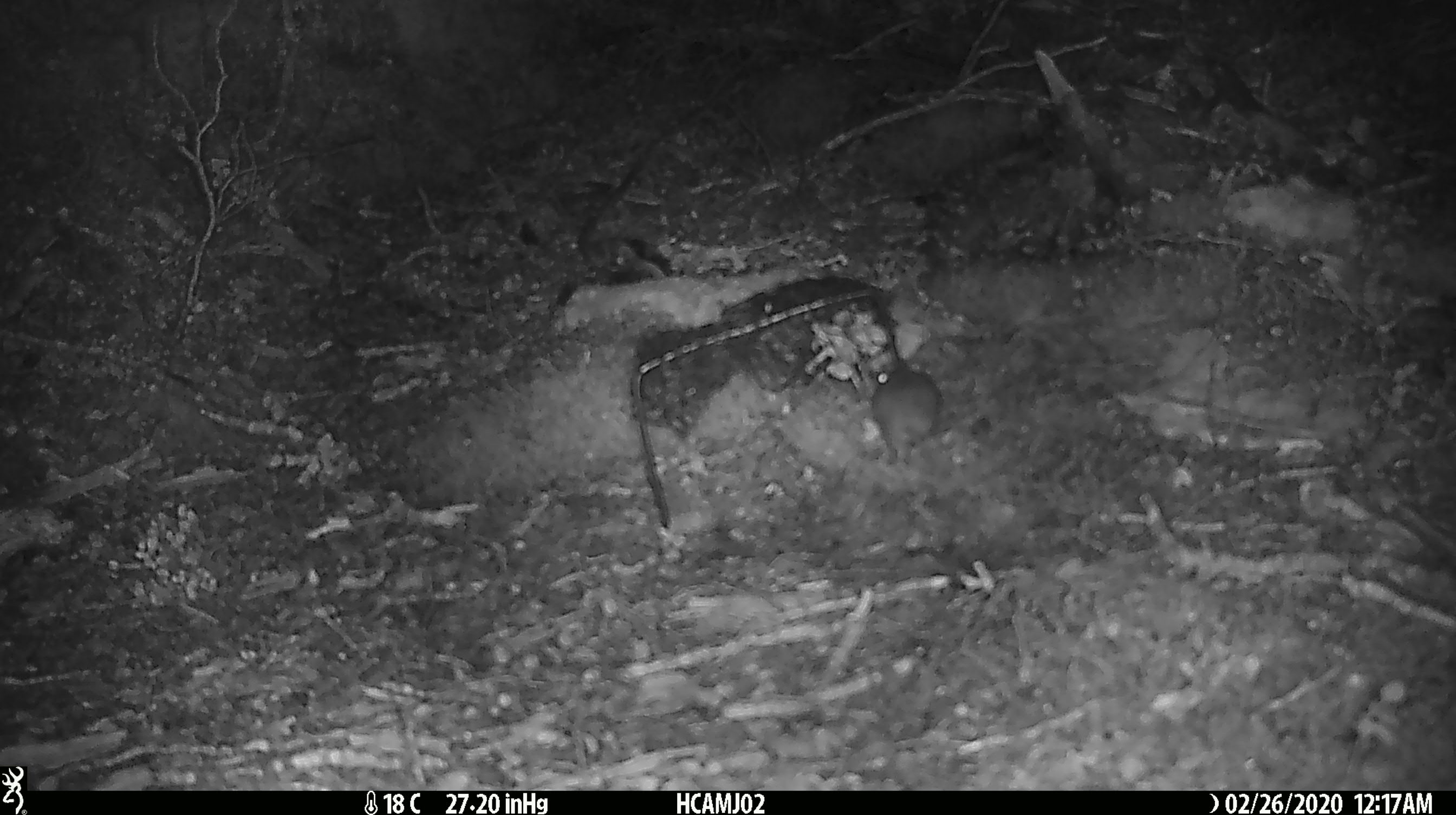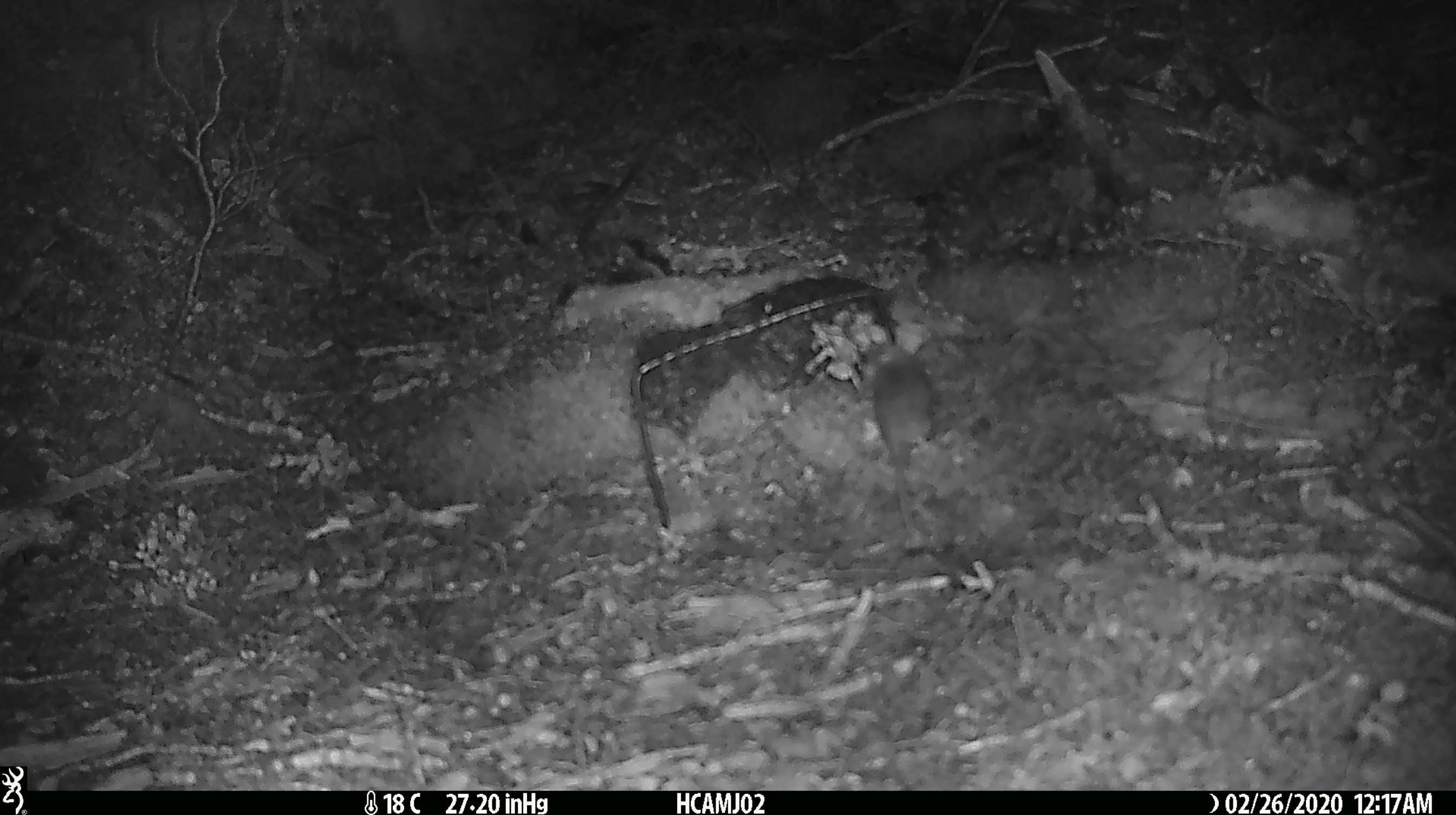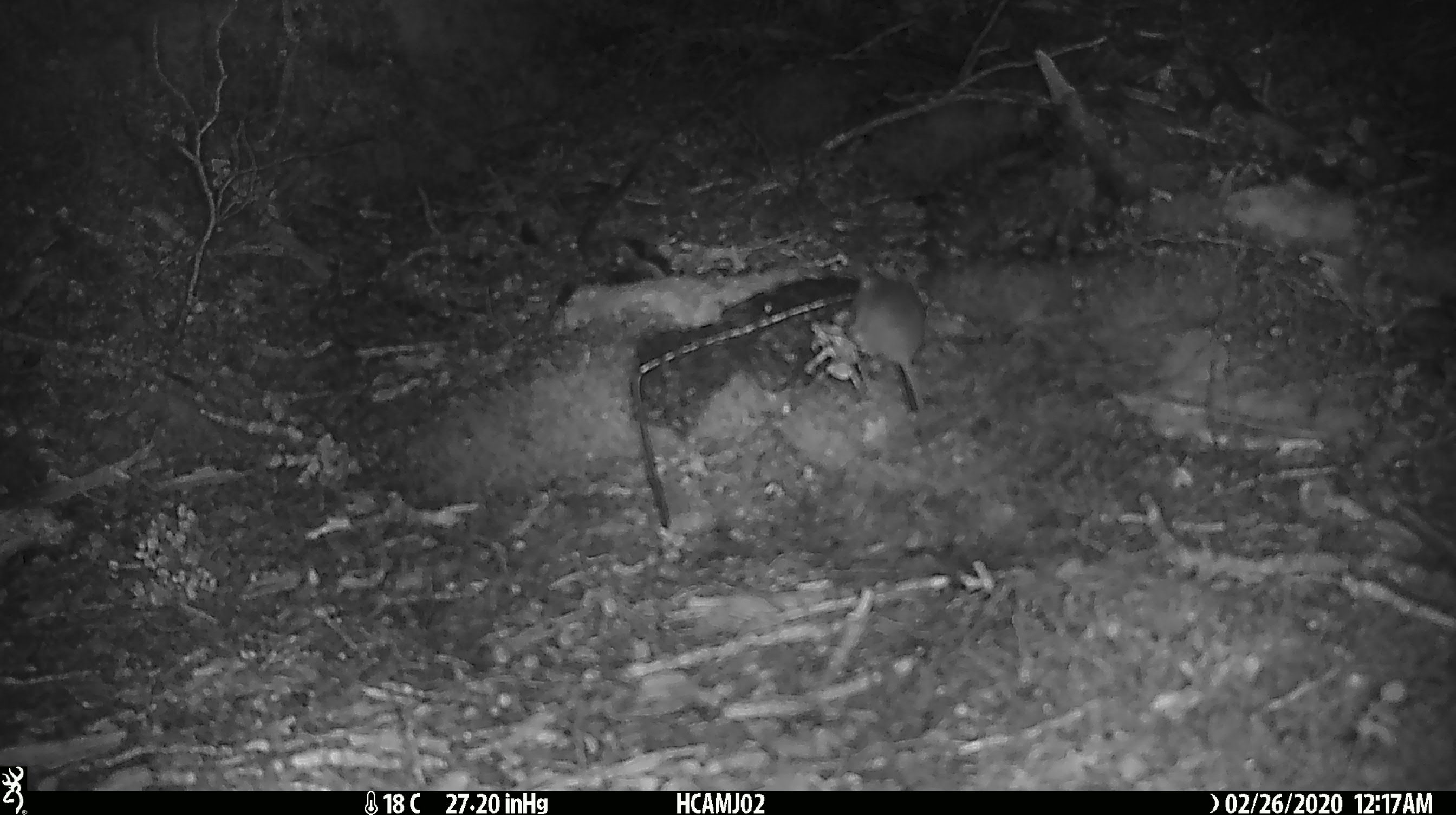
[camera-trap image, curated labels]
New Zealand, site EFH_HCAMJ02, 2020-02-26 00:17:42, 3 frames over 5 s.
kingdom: Animalia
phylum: Chordata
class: Mammalia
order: Rodentia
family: Muridae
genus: Mus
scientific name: Mus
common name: mouse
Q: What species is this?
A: Mouse (Mus).